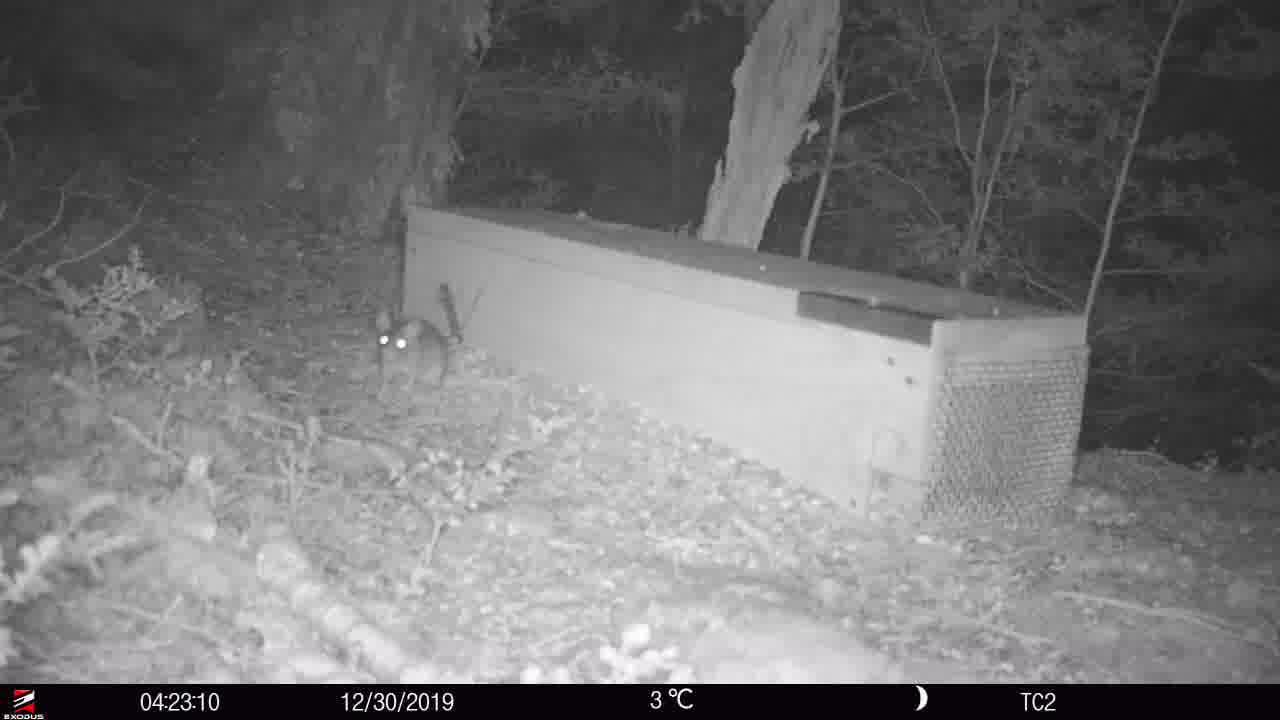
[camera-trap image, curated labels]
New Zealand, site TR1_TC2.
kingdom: Animalia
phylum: Chordata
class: Mammalia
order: Rodentia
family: Muridae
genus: Rattus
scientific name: Rattus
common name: rat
Rat (Rattus).